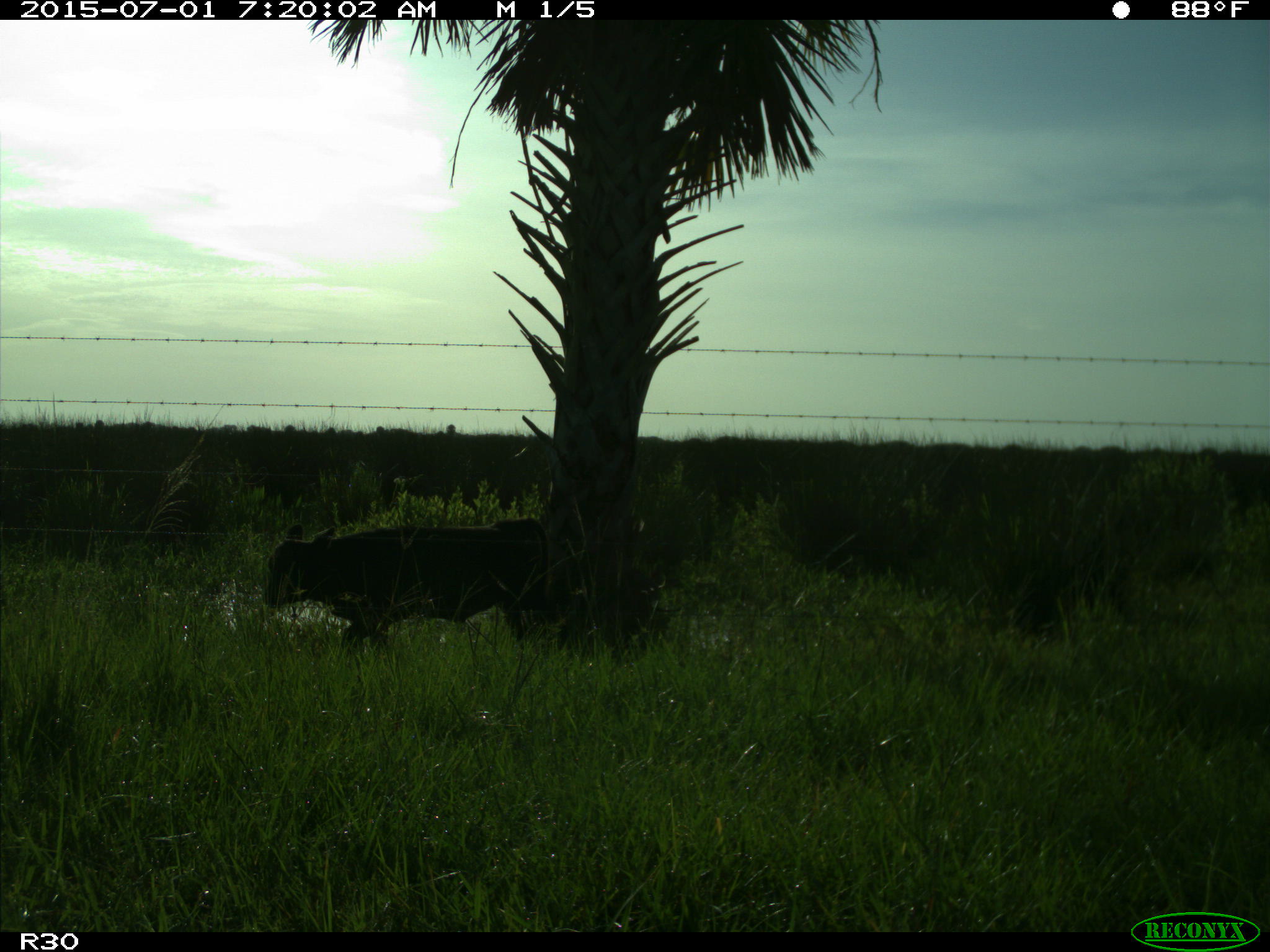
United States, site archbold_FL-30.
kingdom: Animalia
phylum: Chordata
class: Mammalia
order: Artiodactyla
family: Bovidae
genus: Bos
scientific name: Bos taurus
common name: domestic cow